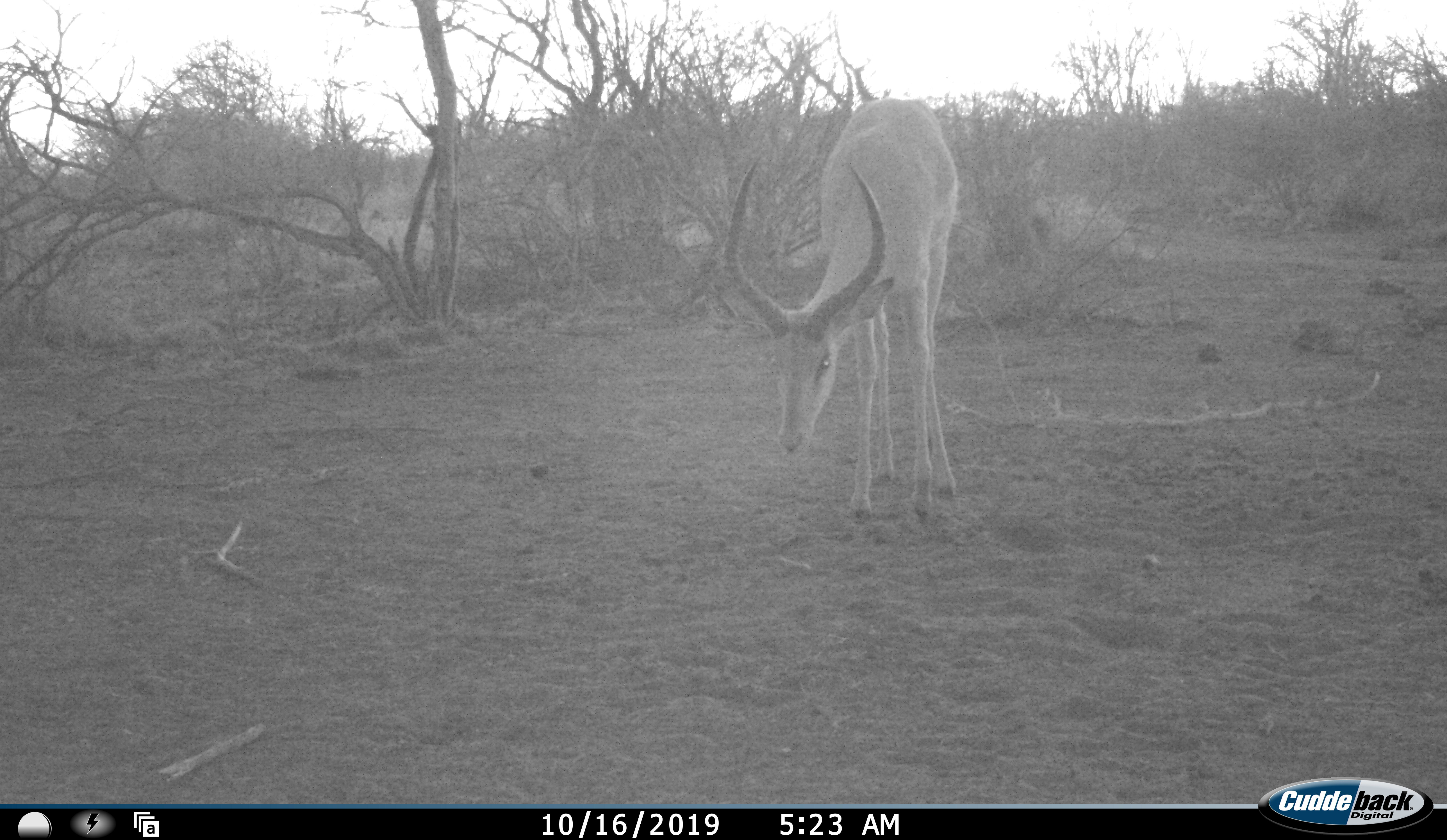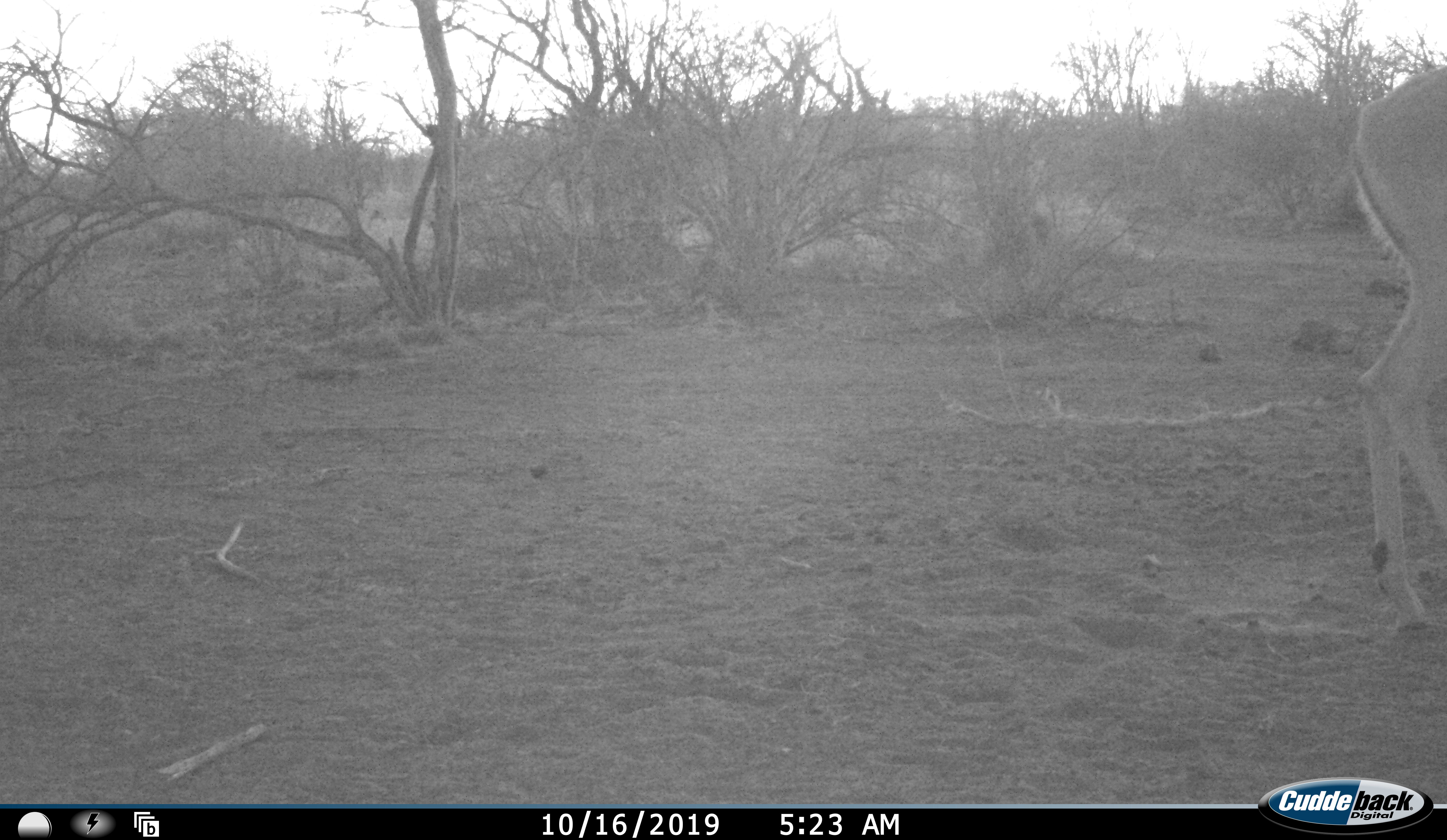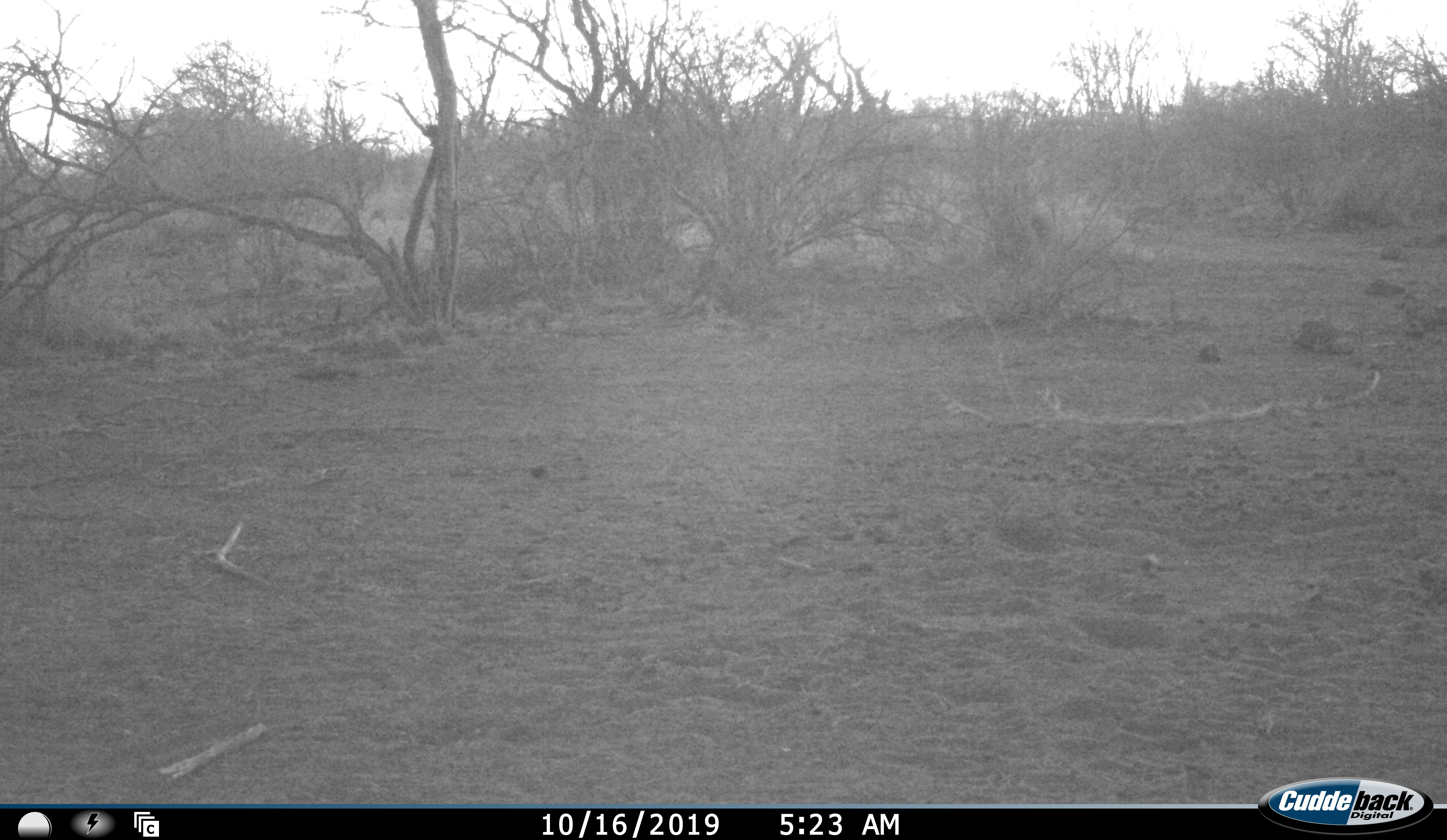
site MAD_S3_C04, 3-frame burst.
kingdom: Animalia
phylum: Chordata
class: Mammalia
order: Artiodactyla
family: Bovidae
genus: Aepyceros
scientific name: Aepyceros melampus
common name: impala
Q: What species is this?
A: Impala (Aepyceros melampus).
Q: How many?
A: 1.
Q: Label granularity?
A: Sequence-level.